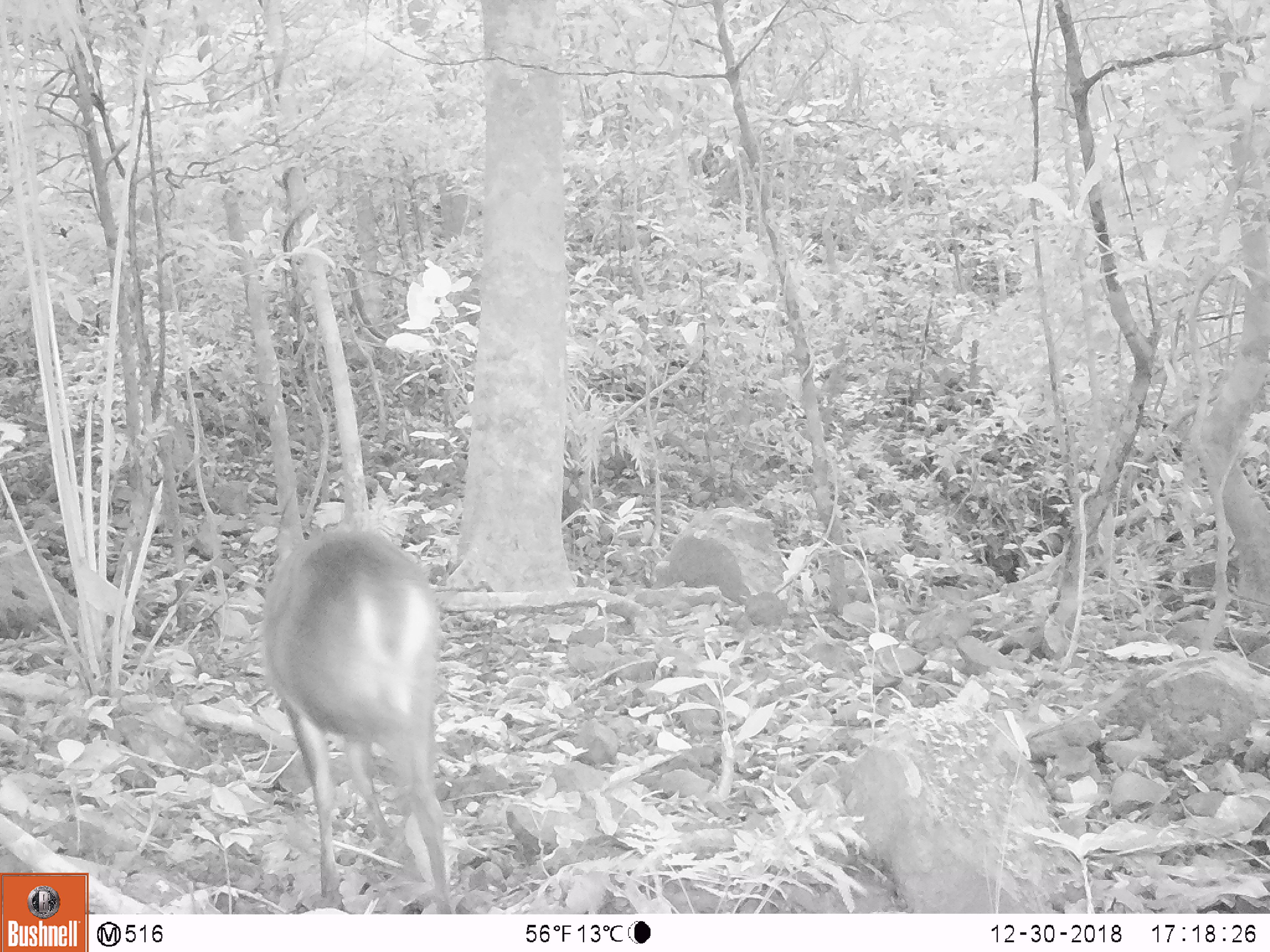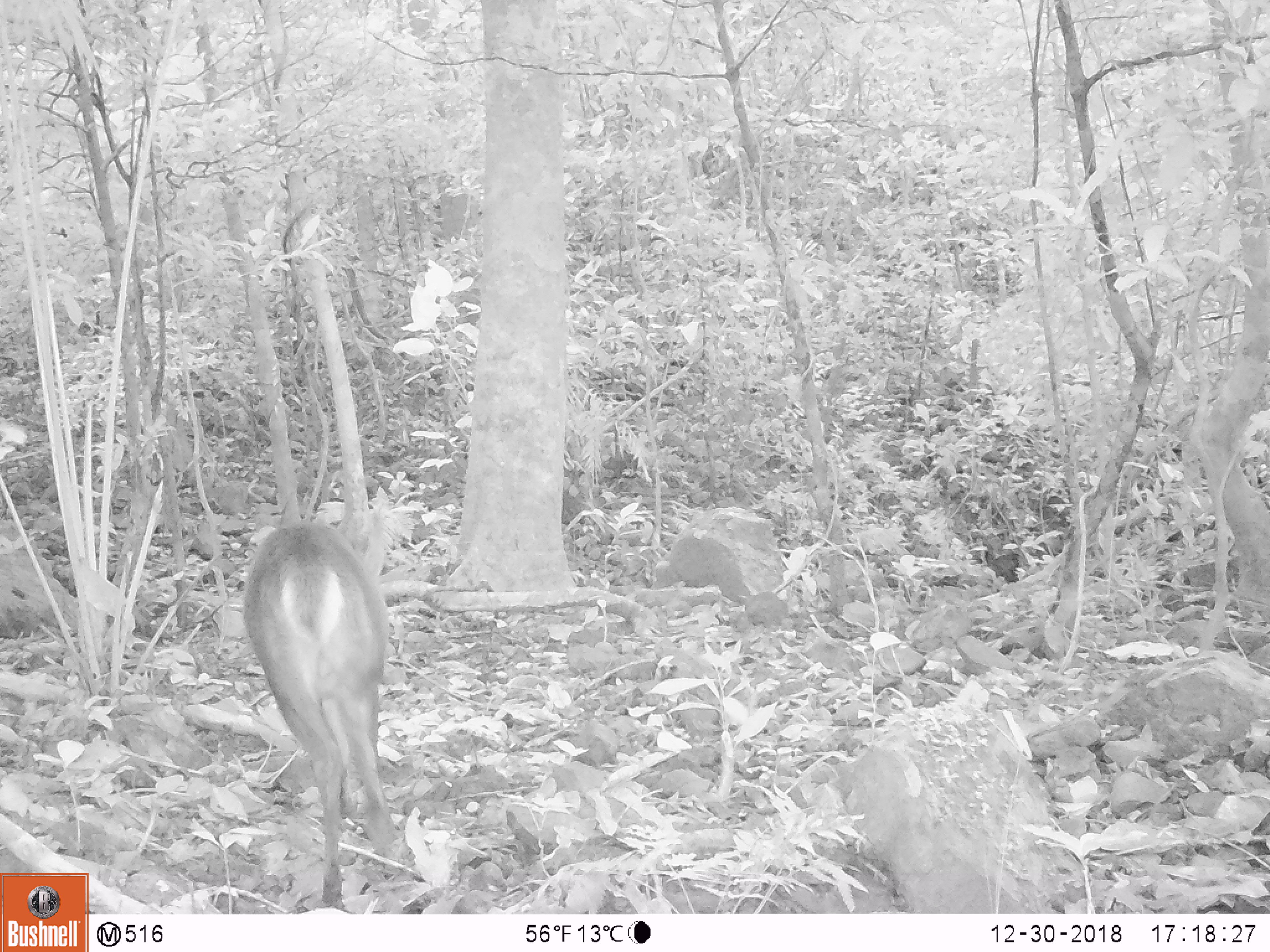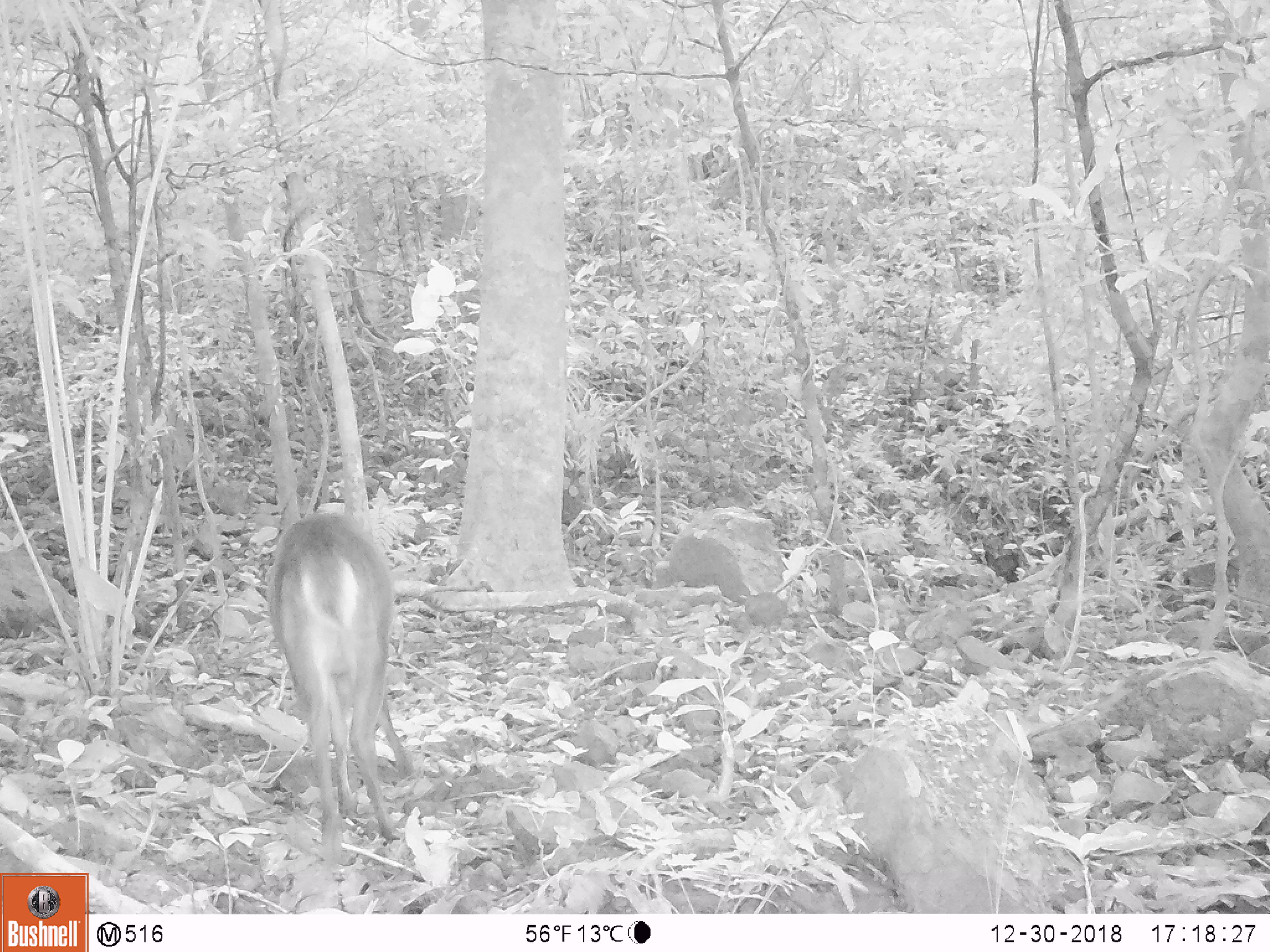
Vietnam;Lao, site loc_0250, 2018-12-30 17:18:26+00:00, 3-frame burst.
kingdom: Animalia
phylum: Chordata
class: Mammalia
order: Artiodactyla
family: Cervidae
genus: Muntiacus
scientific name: Muntiacus vuquangensis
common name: large-antlered muntjac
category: large antlered muntjac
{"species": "large antlered muntjac (large-antlered muntjac) (Muntiacus vuquangensis)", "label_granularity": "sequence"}